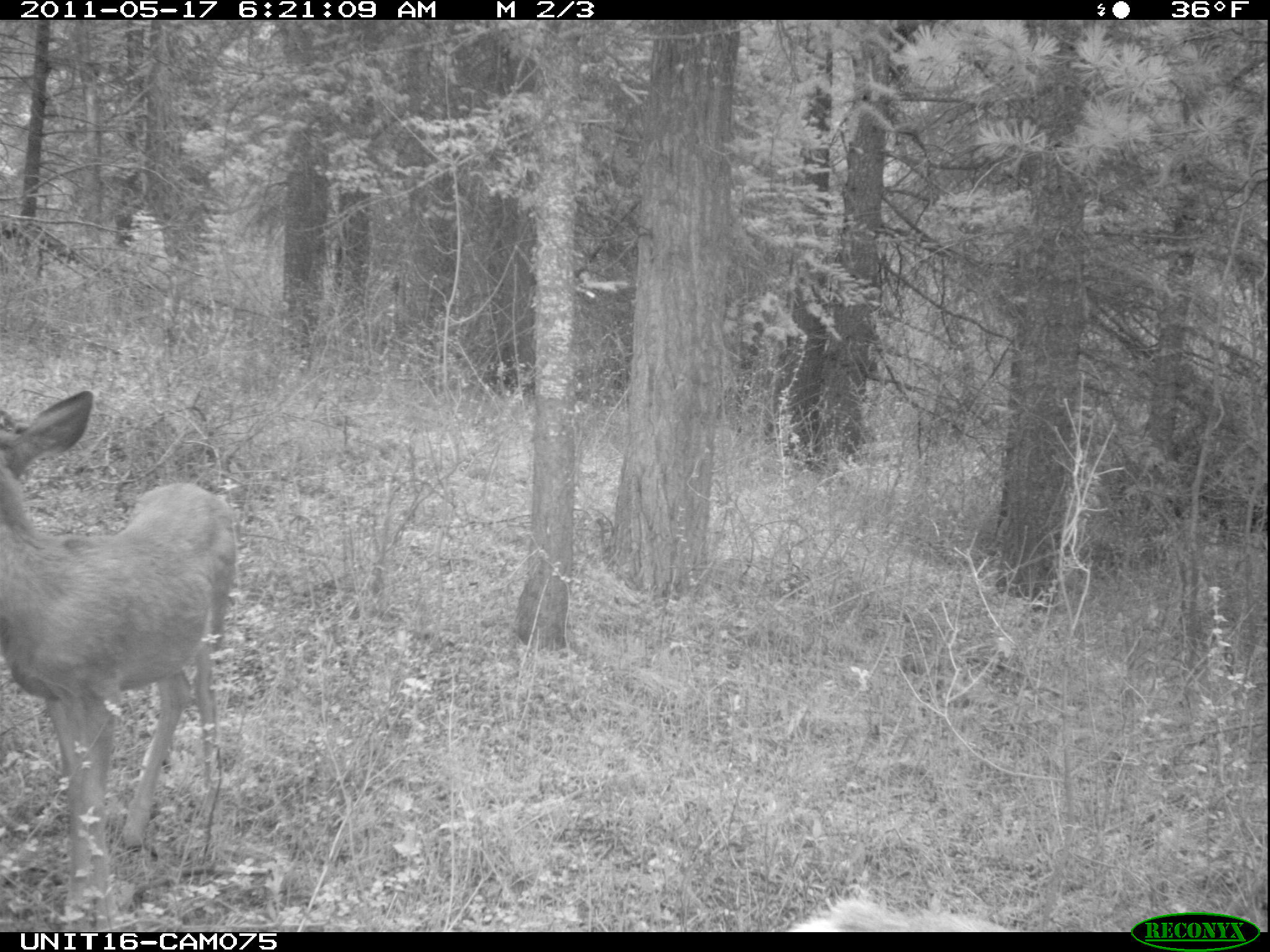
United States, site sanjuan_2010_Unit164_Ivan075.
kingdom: Animalia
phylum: Chordata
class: Mammalia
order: Artiodactyla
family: Cervidae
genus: Odocoileus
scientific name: Odocoileus hemionus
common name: mule deer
Odocoileus hemionus (mule deer).